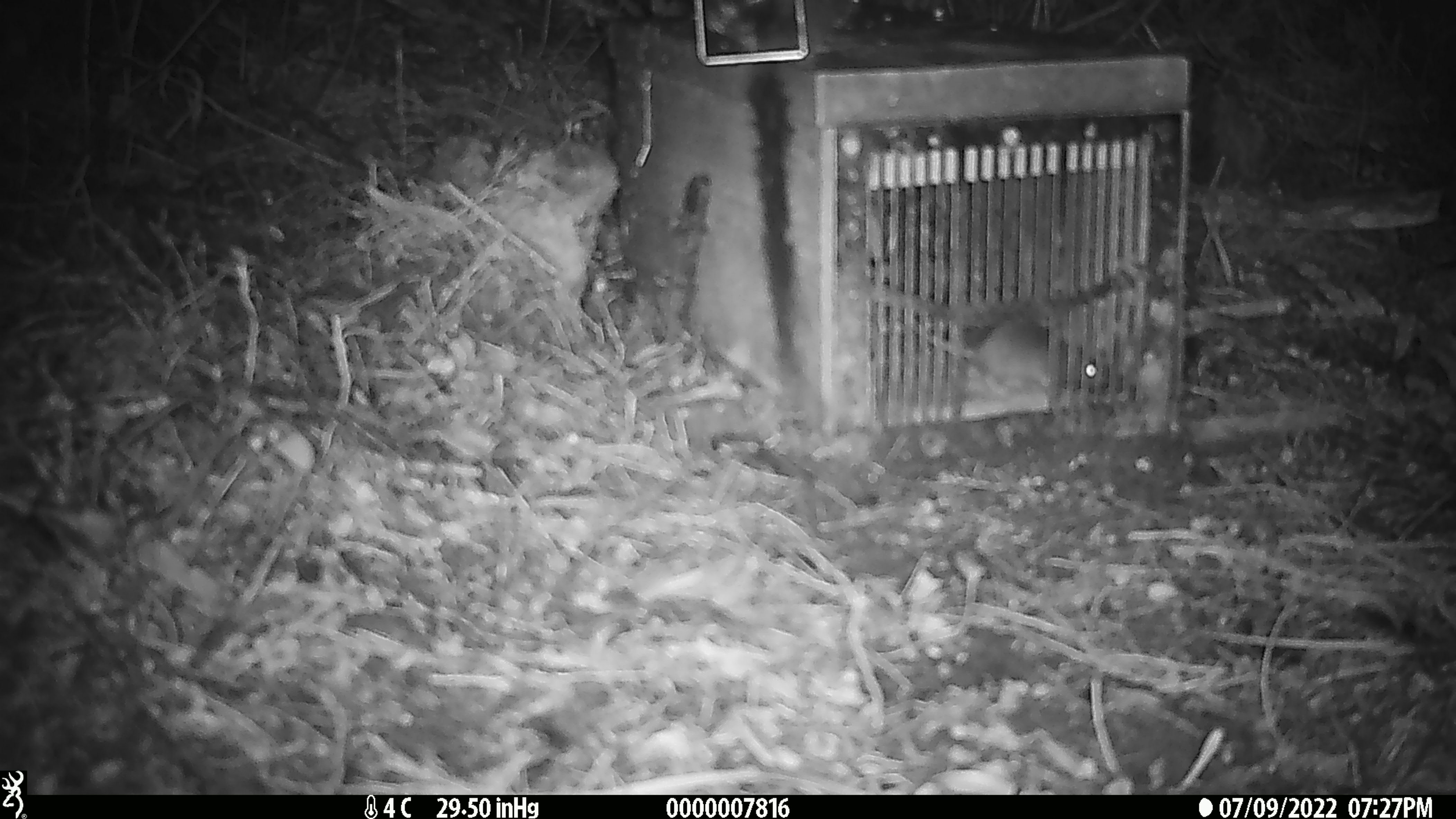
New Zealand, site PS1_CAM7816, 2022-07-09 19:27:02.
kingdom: Animalia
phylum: Chordata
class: Mammalia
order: Rodentia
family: Muridae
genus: Mus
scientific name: Mus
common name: mouse